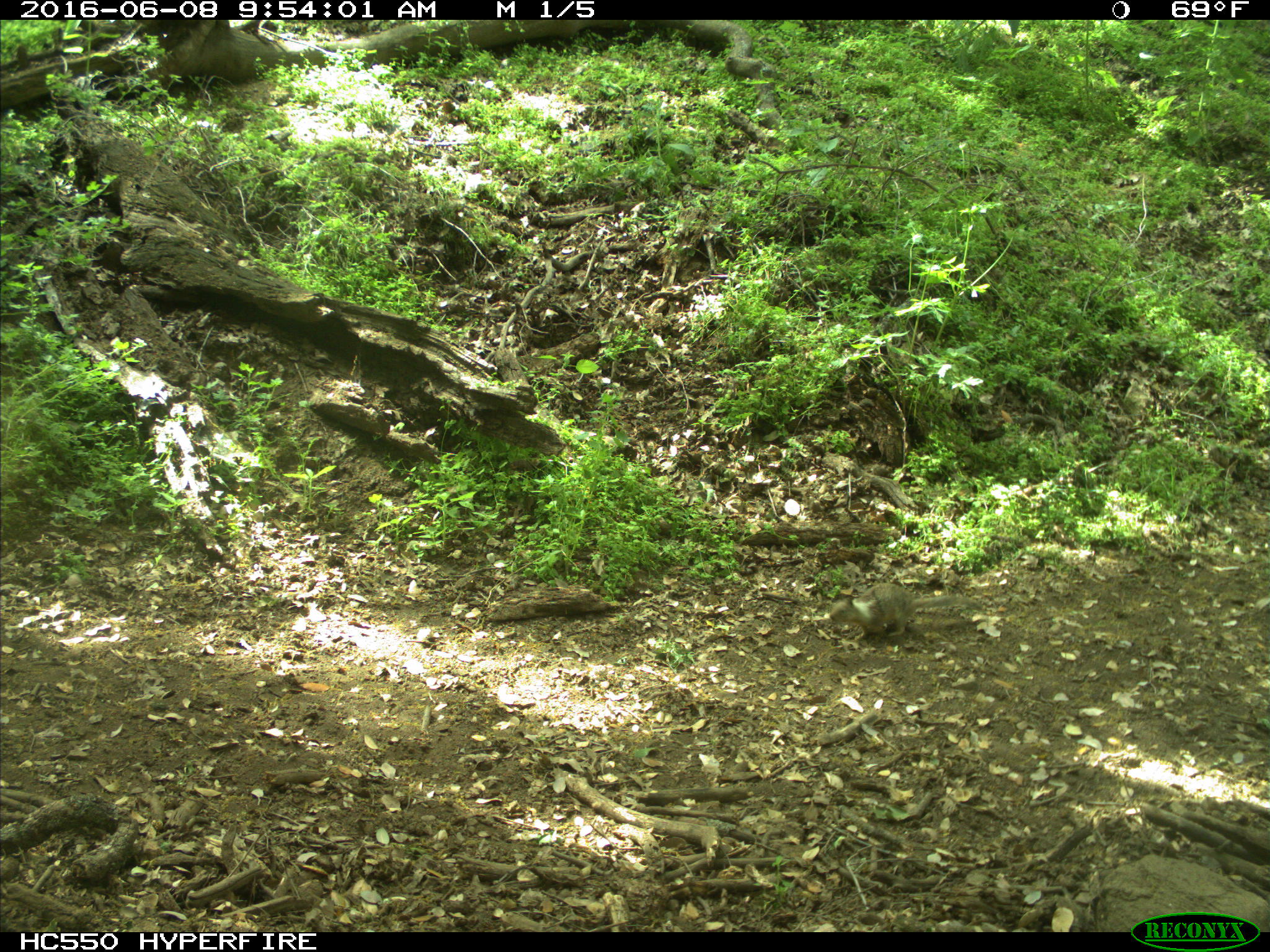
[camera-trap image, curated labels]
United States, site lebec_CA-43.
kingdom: Animalia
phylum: Chordata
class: Mammalia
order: Rodentia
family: Sciuridae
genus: Otospermophilus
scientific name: Otospermophilus beecheyi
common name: california ground squirrel